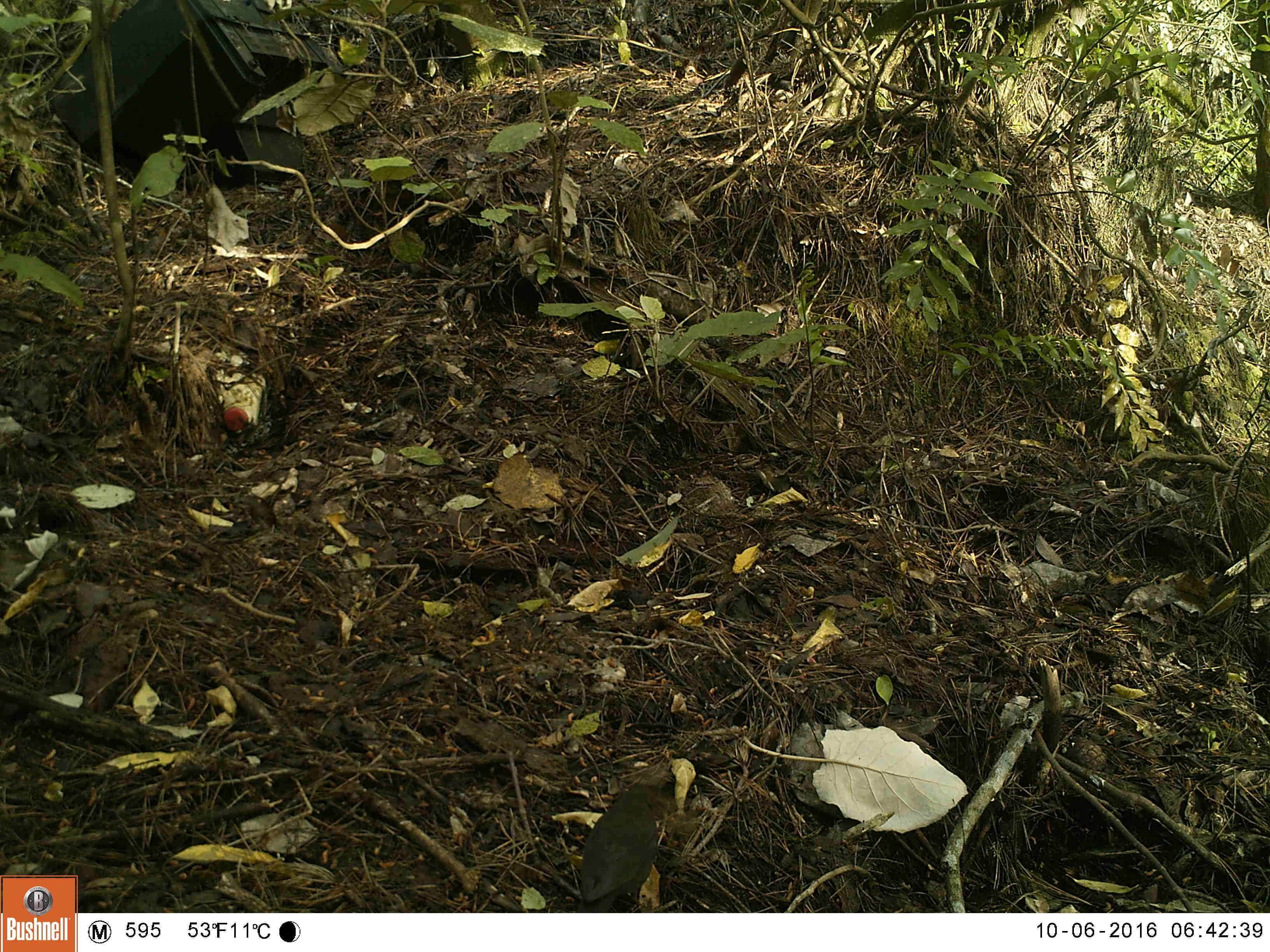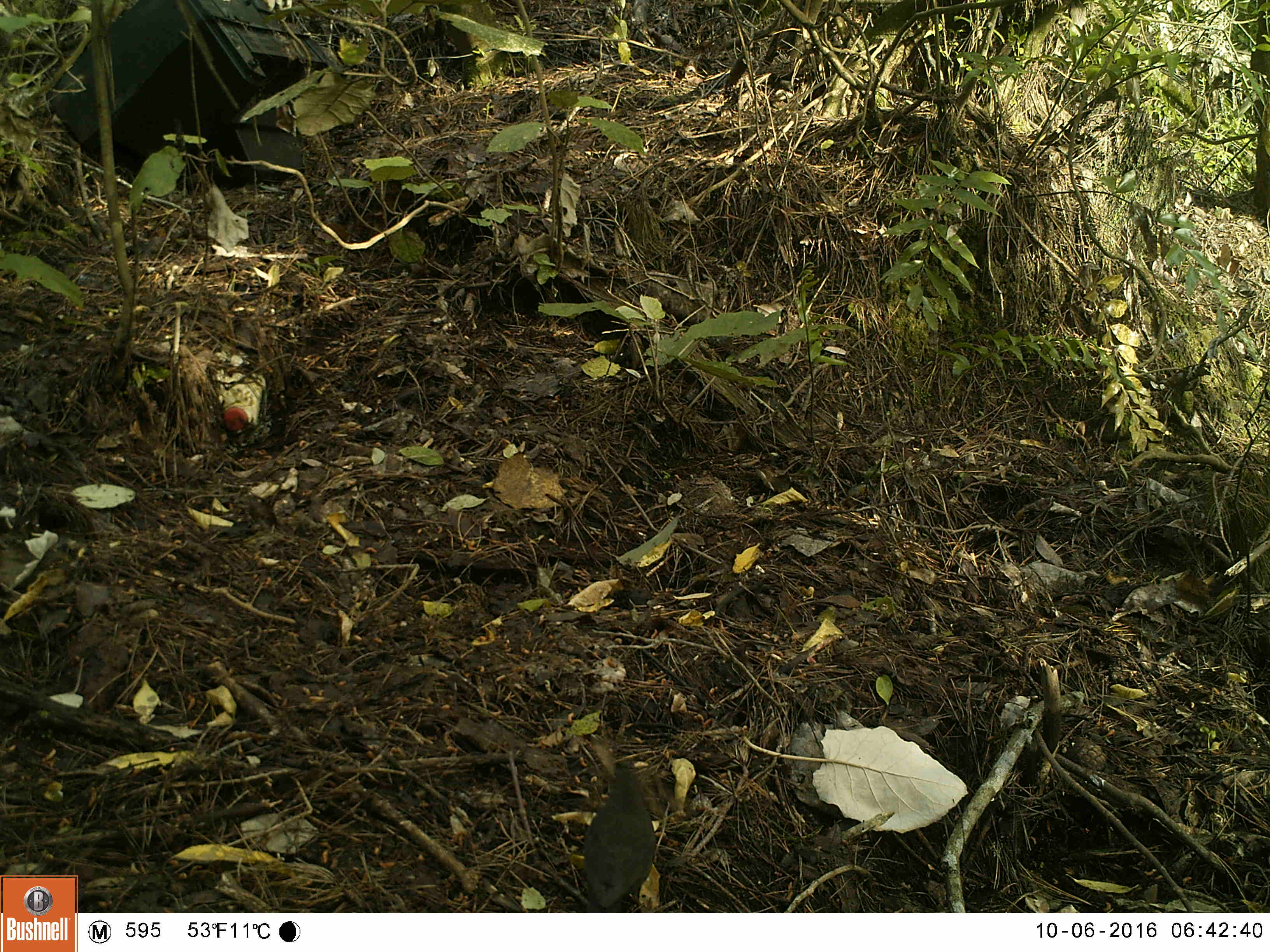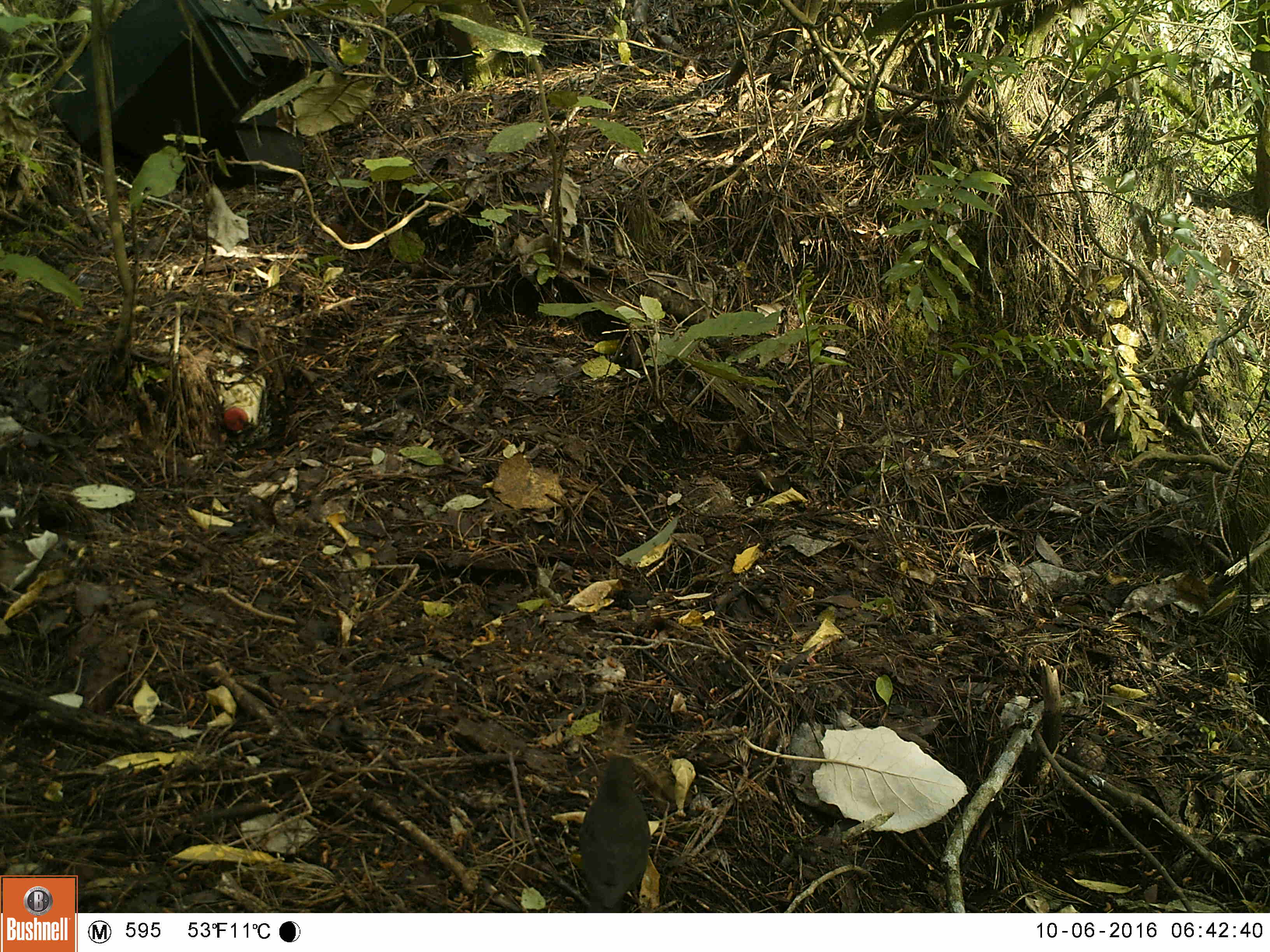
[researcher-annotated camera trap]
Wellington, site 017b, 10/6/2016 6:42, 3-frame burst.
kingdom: Animalia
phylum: Chordata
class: Aves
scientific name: Aves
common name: bird